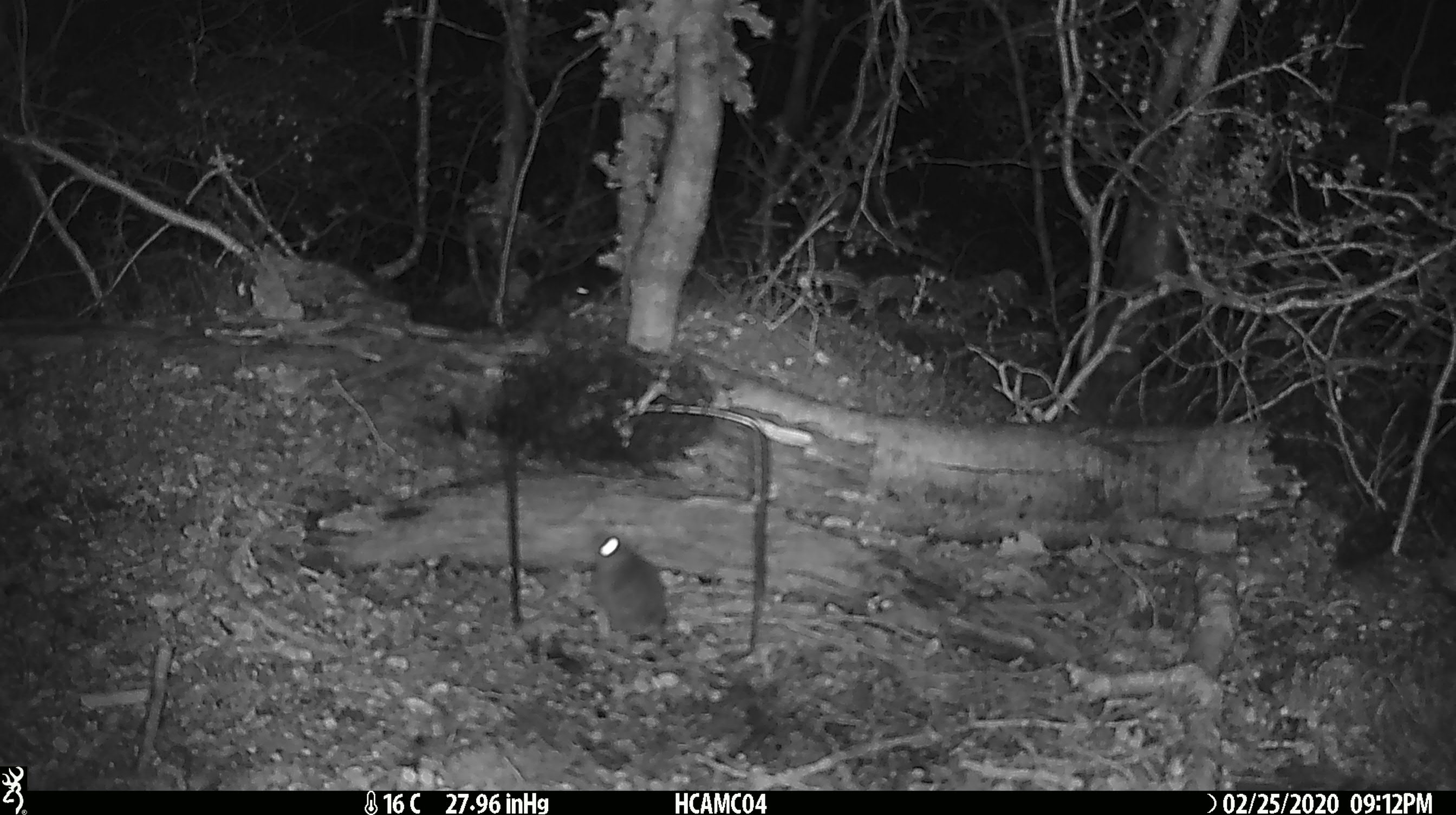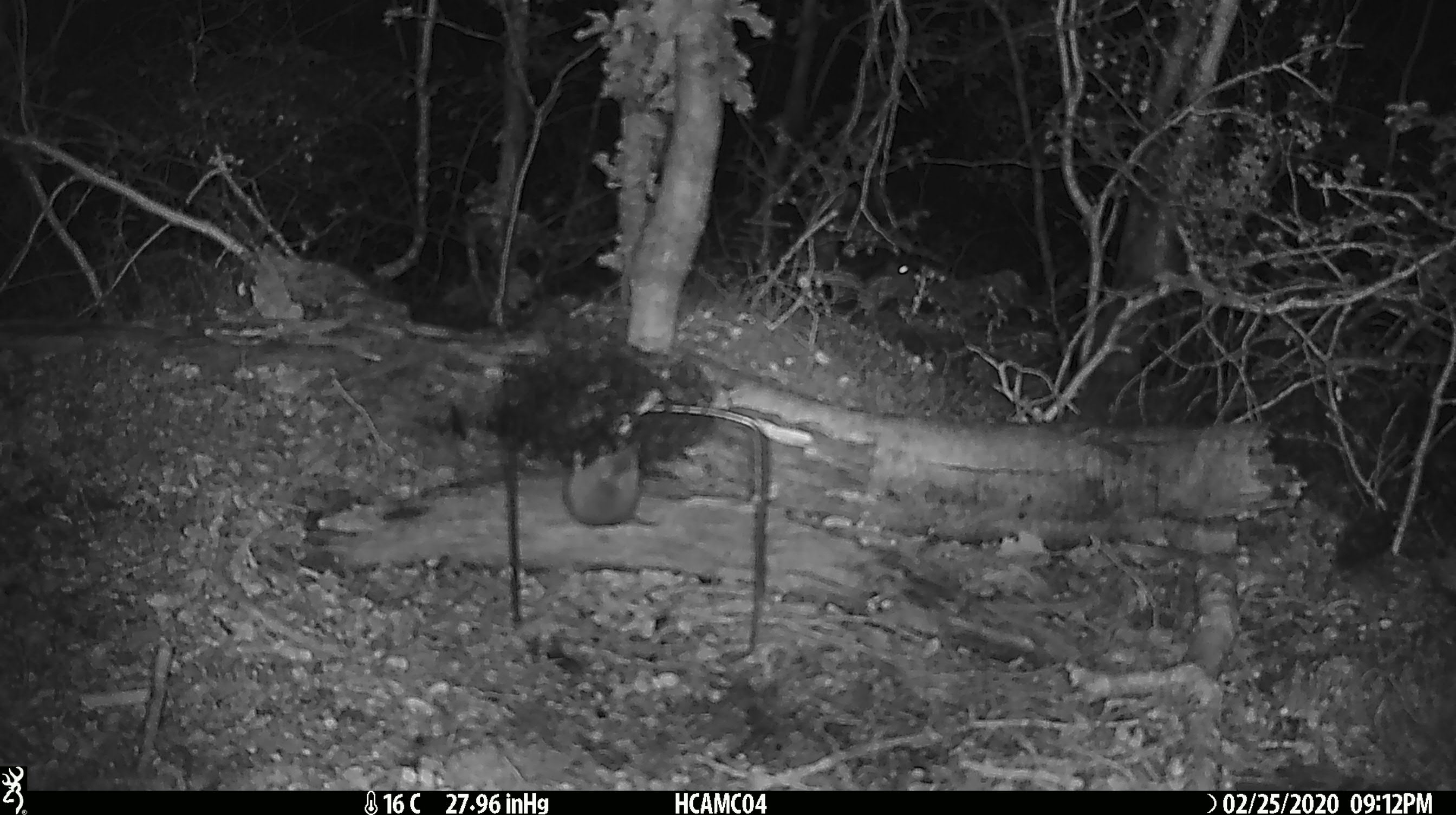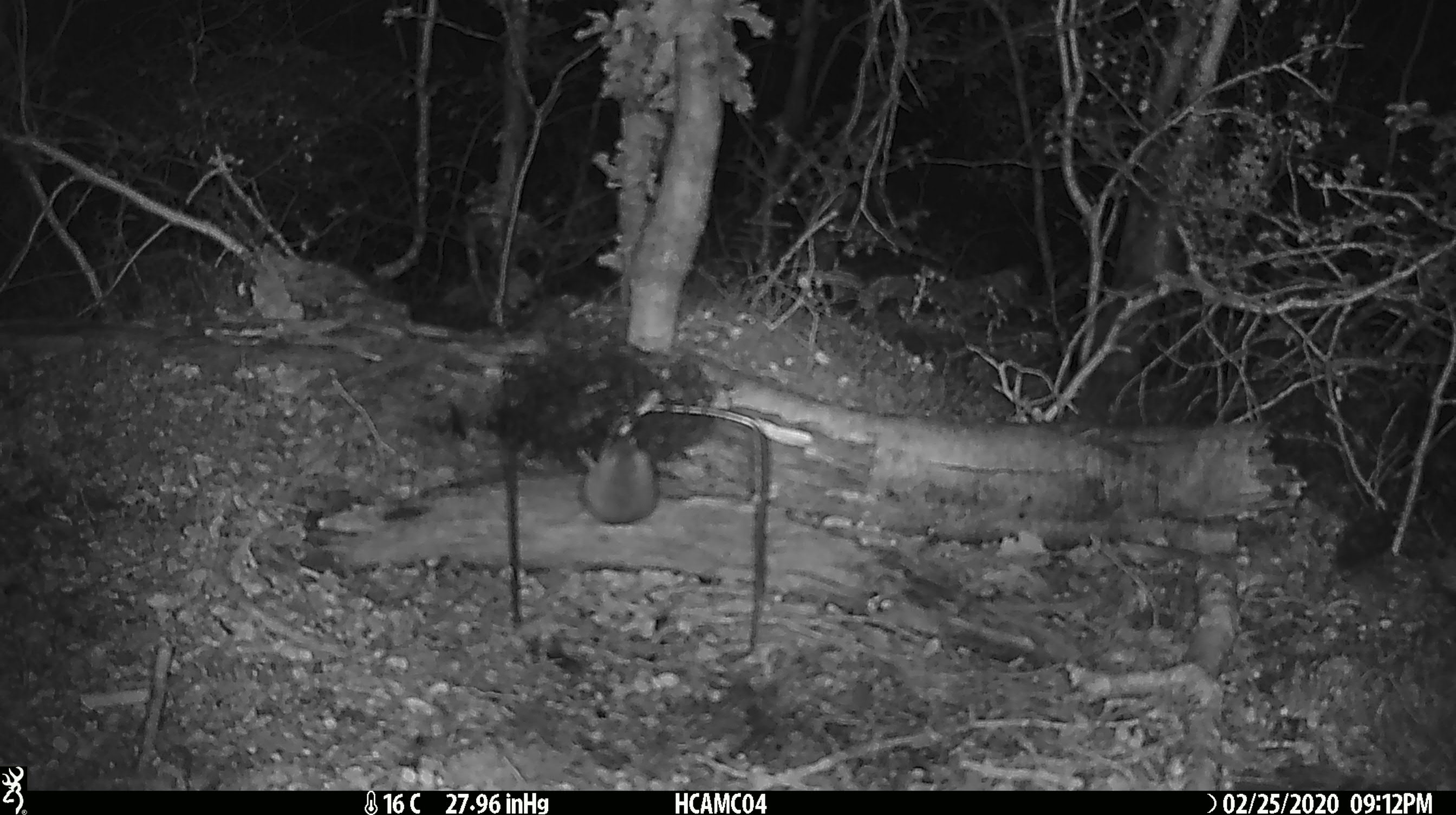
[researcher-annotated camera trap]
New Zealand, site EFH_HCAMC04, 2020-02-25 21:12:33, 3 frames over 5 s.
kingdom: Animalia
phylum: Chordata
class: Mammalia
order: Rodentia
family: Muridae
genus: Mus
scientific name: Mus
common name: mouse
Mouse (Mus).